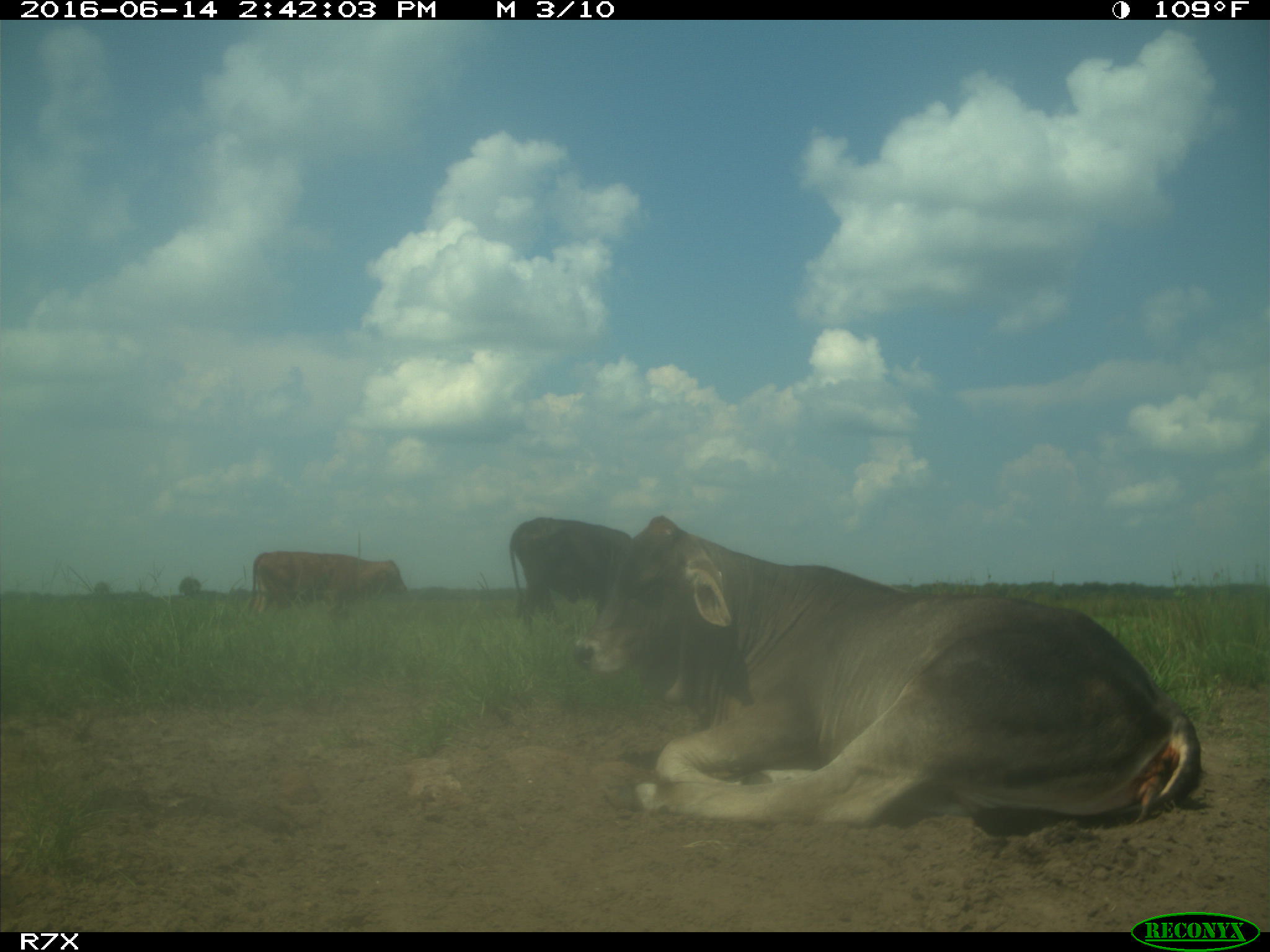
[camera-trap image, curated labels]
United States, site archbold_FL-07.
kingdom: Animalia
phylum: Chordata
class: Mammalia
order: Artiodactyla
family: Bovidae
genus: Bos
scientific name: Bos taurus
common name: domestic cow